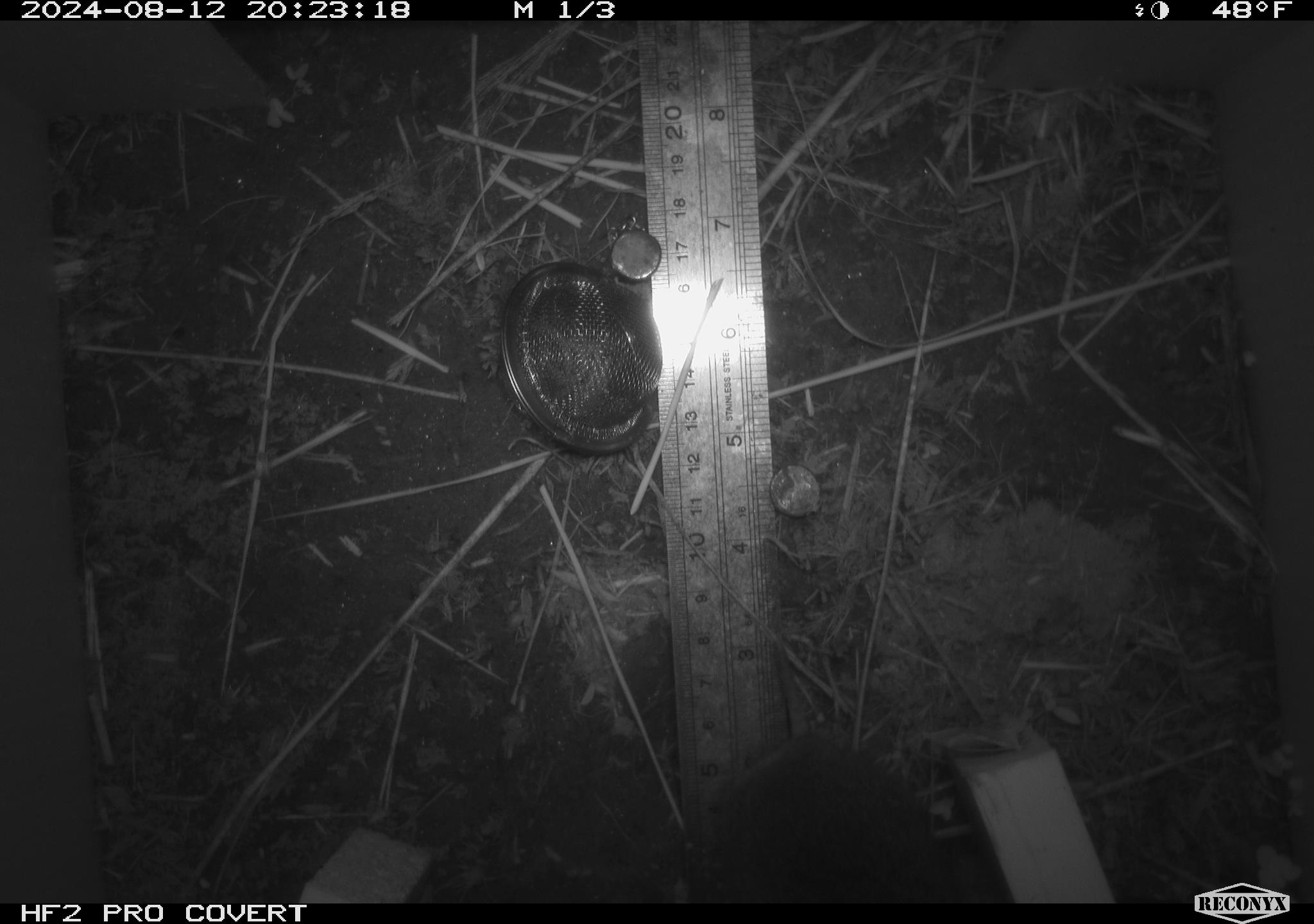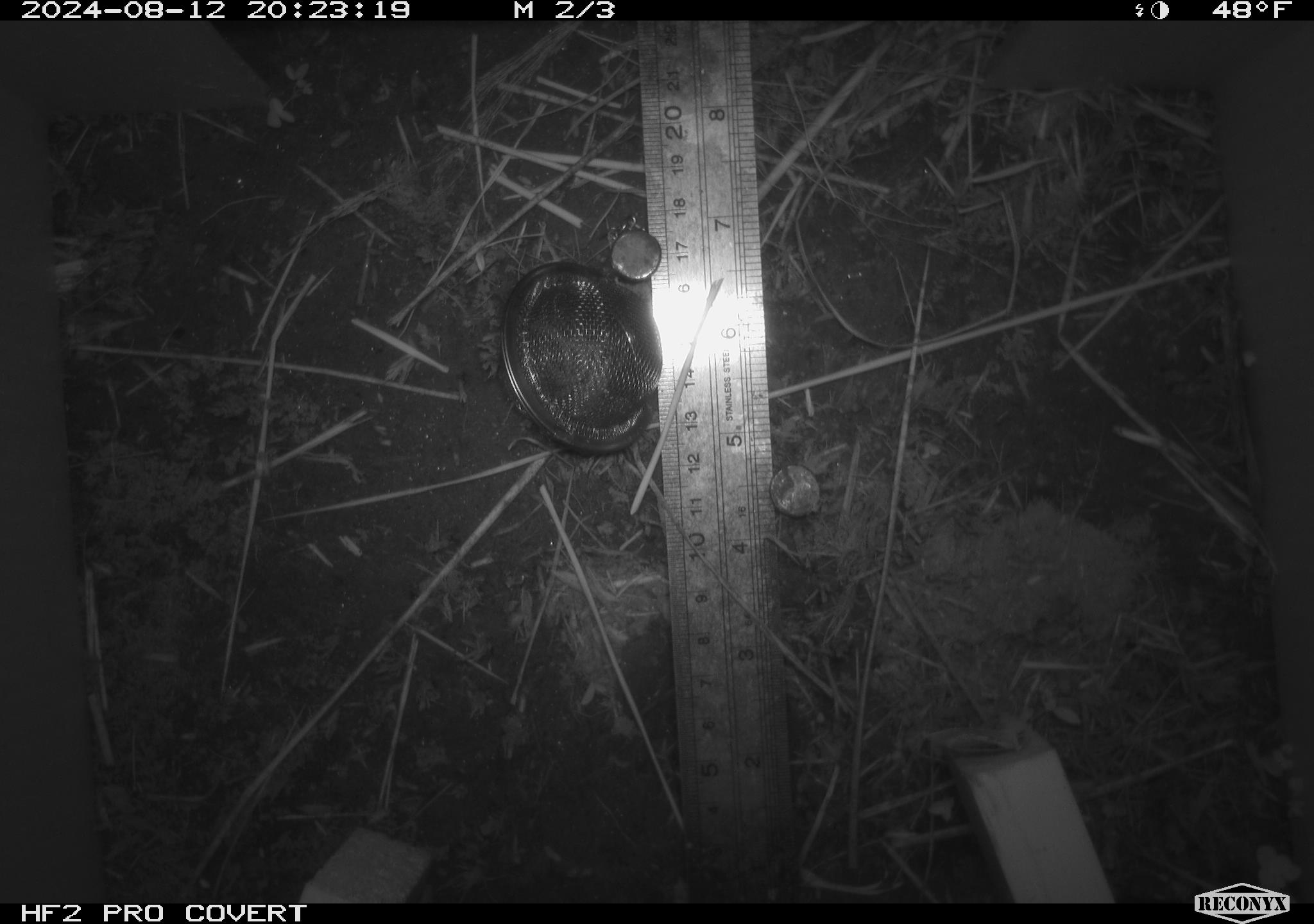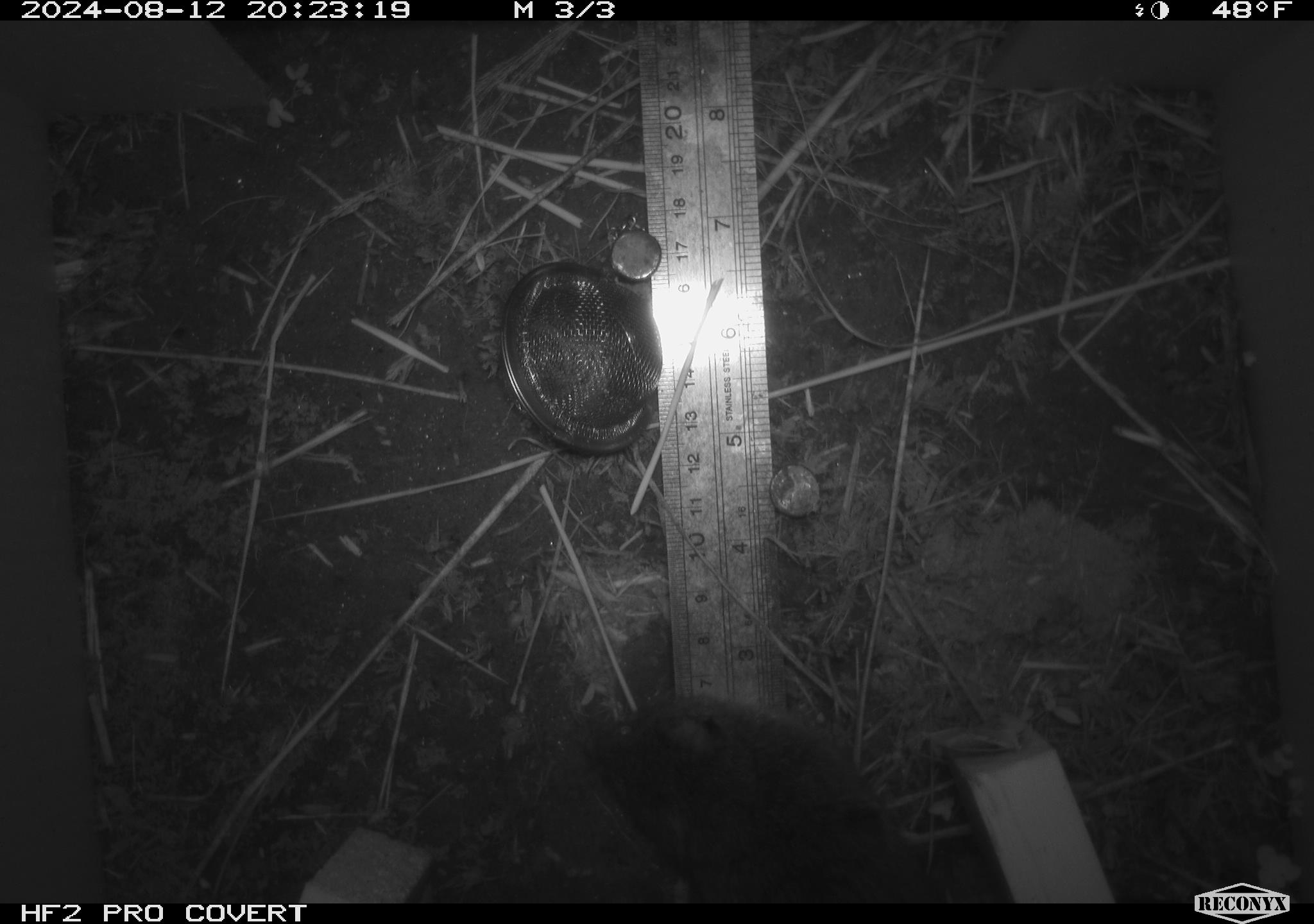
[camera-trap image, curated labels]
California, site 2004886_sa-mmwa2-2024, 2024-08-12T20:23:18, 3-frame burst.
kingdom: Animalia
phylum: Chordata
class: Mammalia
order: Rodentia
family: Cricetidae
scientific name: Arvicolinae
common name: voles, lemmings, and muskrats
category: arvicolinae subfamily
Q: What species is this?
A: Arvicolinae subfamily (voles, lemmings, and muskrats) (Arvicolinae).